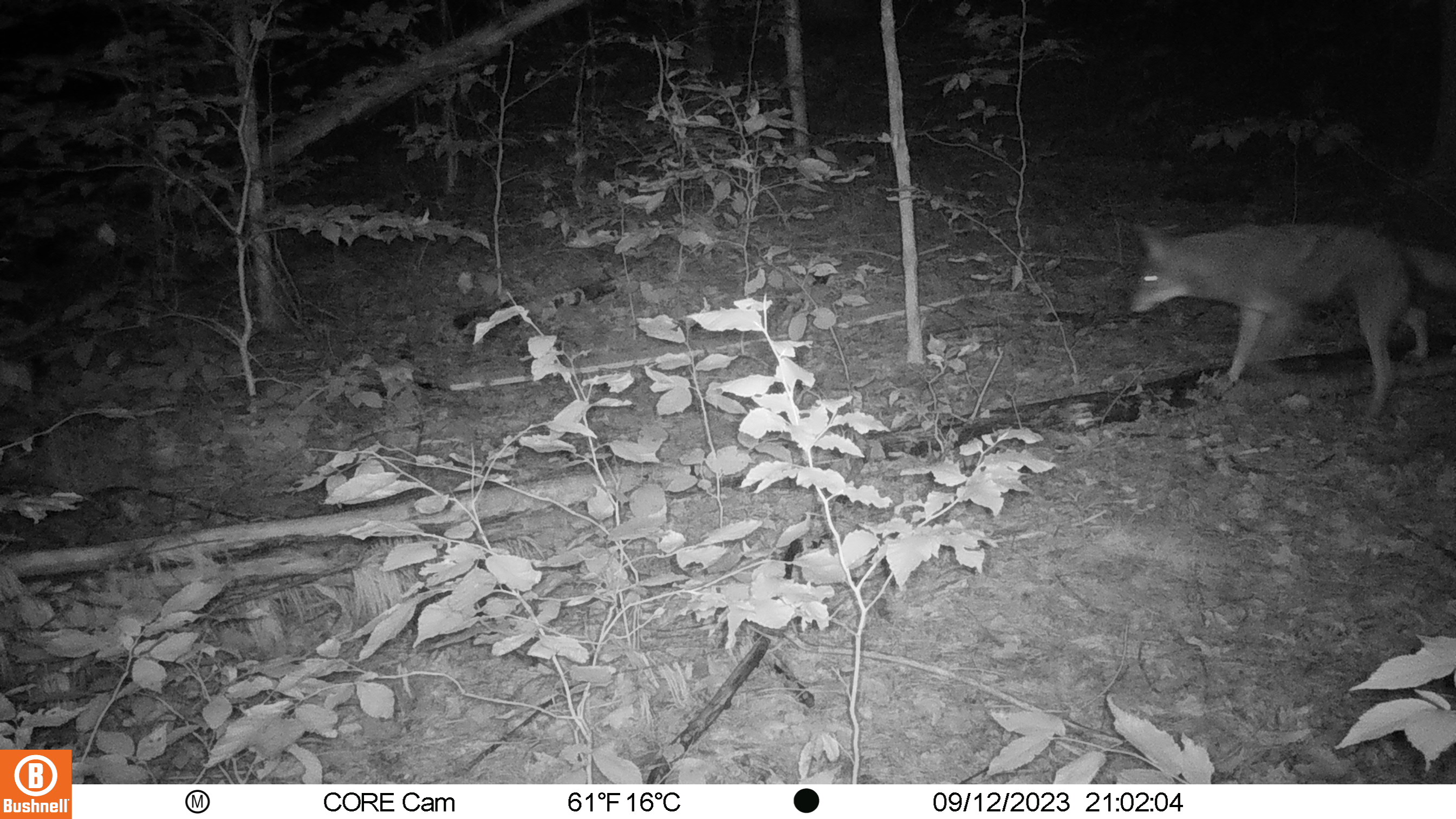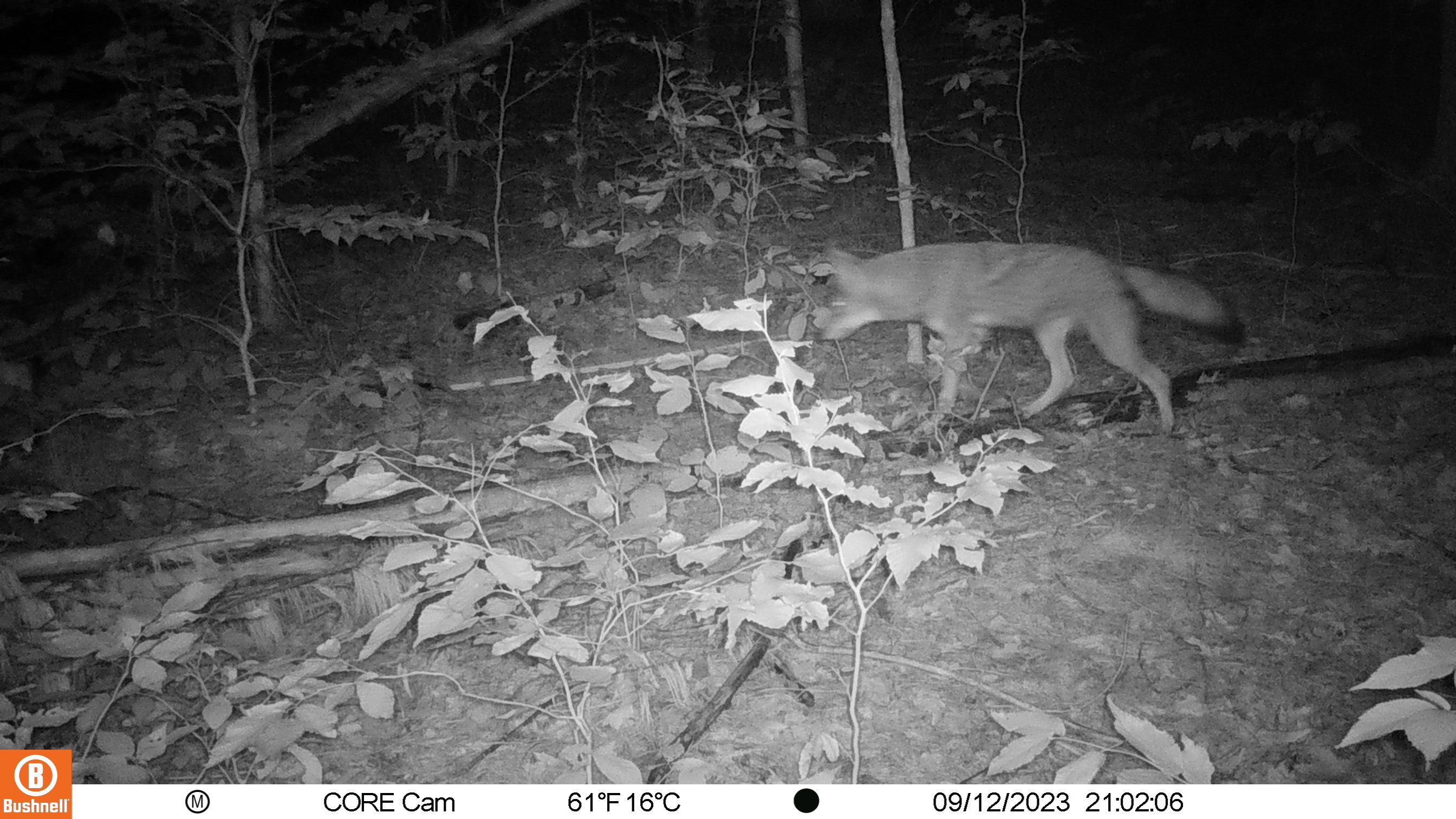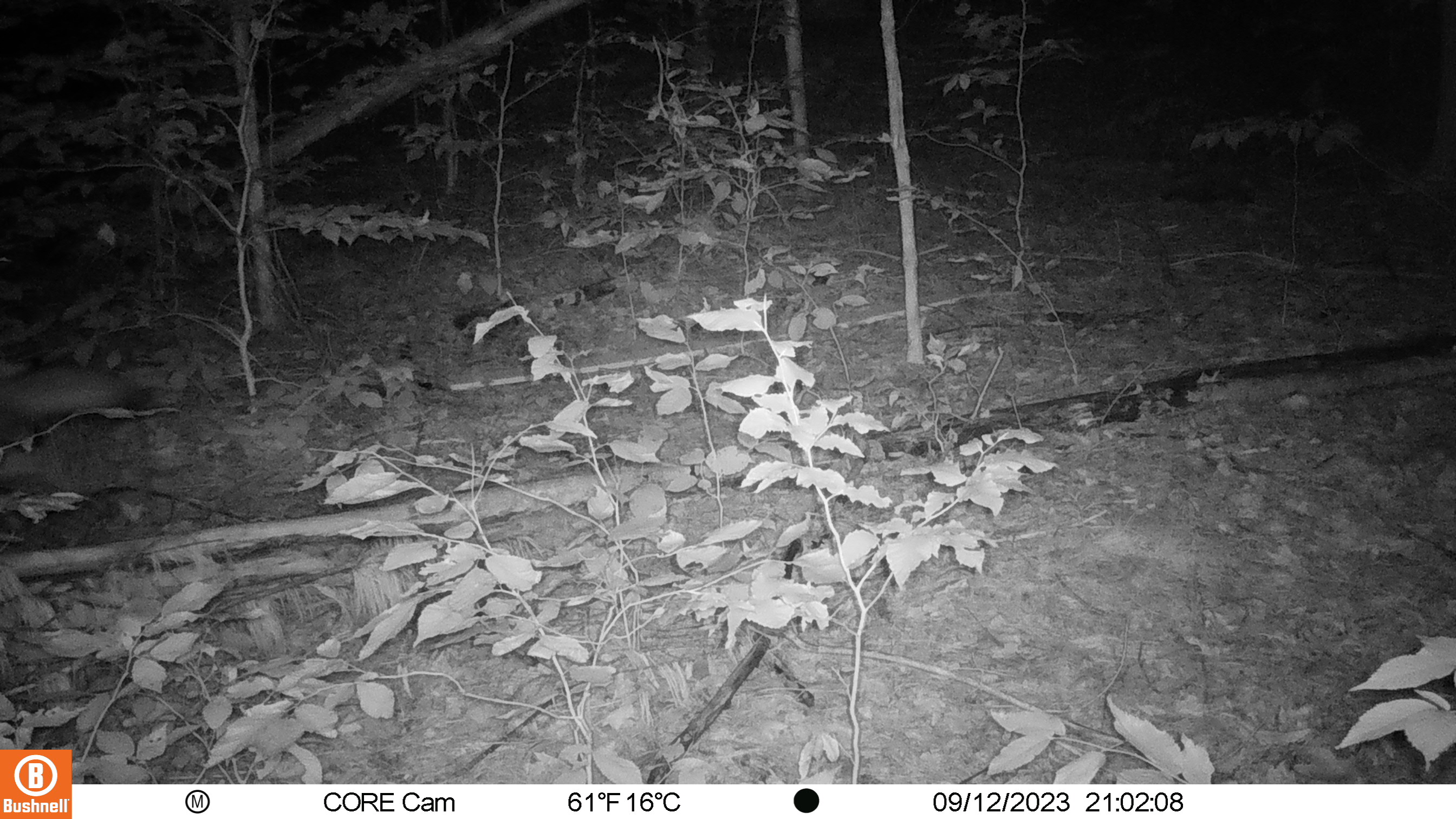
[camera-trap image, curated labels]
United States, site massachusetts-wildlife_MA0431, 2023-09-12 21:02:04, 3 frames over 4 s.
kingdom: Animalia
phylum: Chordata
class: Mammalia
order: Carnivora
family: Canidae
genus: Canis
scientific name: Canis latrans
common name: coyote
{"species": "coyote (Canis latrans)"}